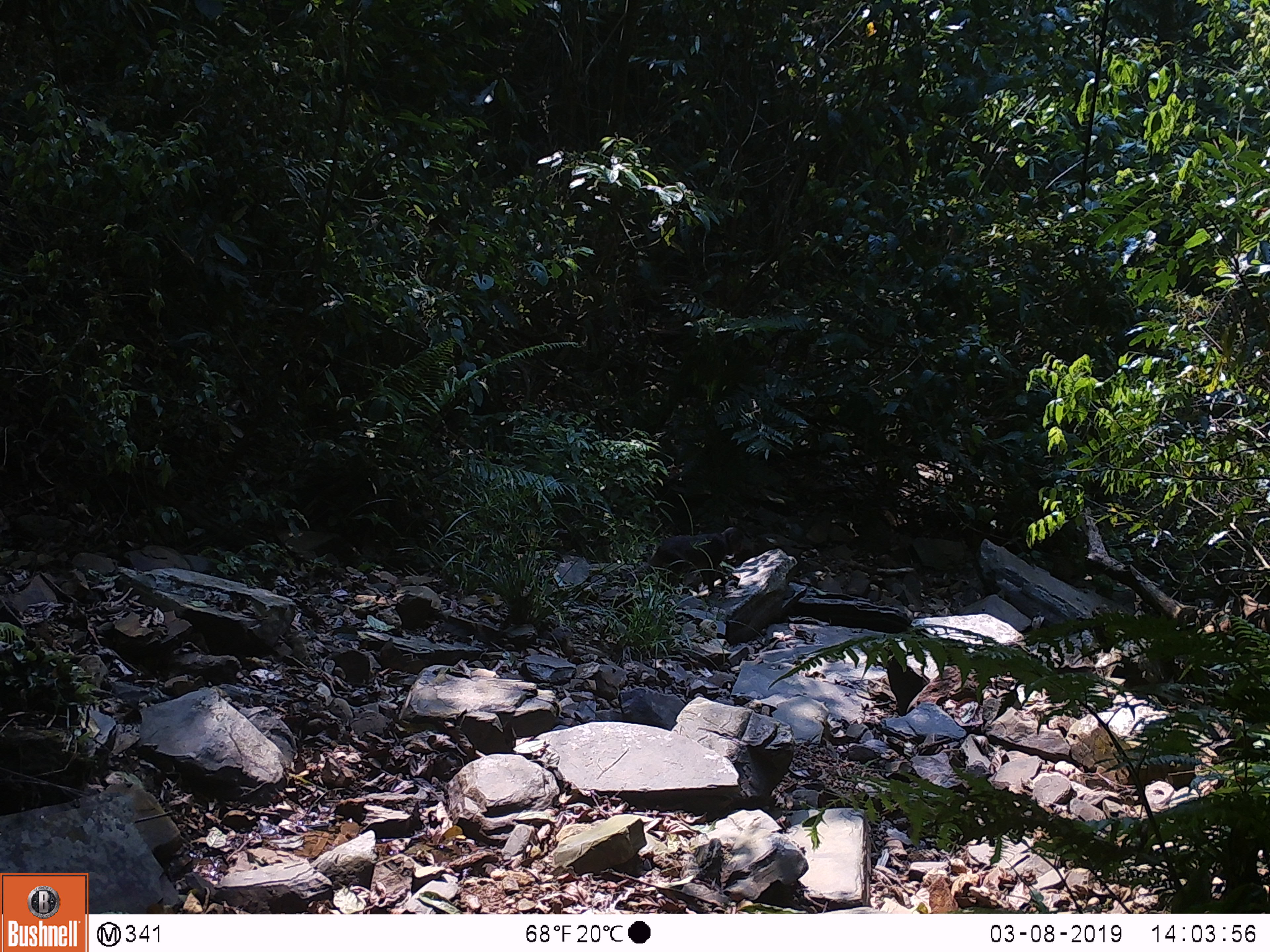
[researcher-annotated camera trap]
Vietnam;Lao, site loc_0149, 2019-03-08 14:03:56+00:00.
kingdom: Animalia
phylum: Chordata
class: Mammalia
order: Primates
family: Cercopithecidae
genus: Macaca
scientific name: Macaca arctoides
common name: stump-tailed macaque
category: stump tailed macaque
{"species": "stump tailed macaque (stump-tailed macaque) (Macaca arctoides)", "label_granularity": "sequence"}